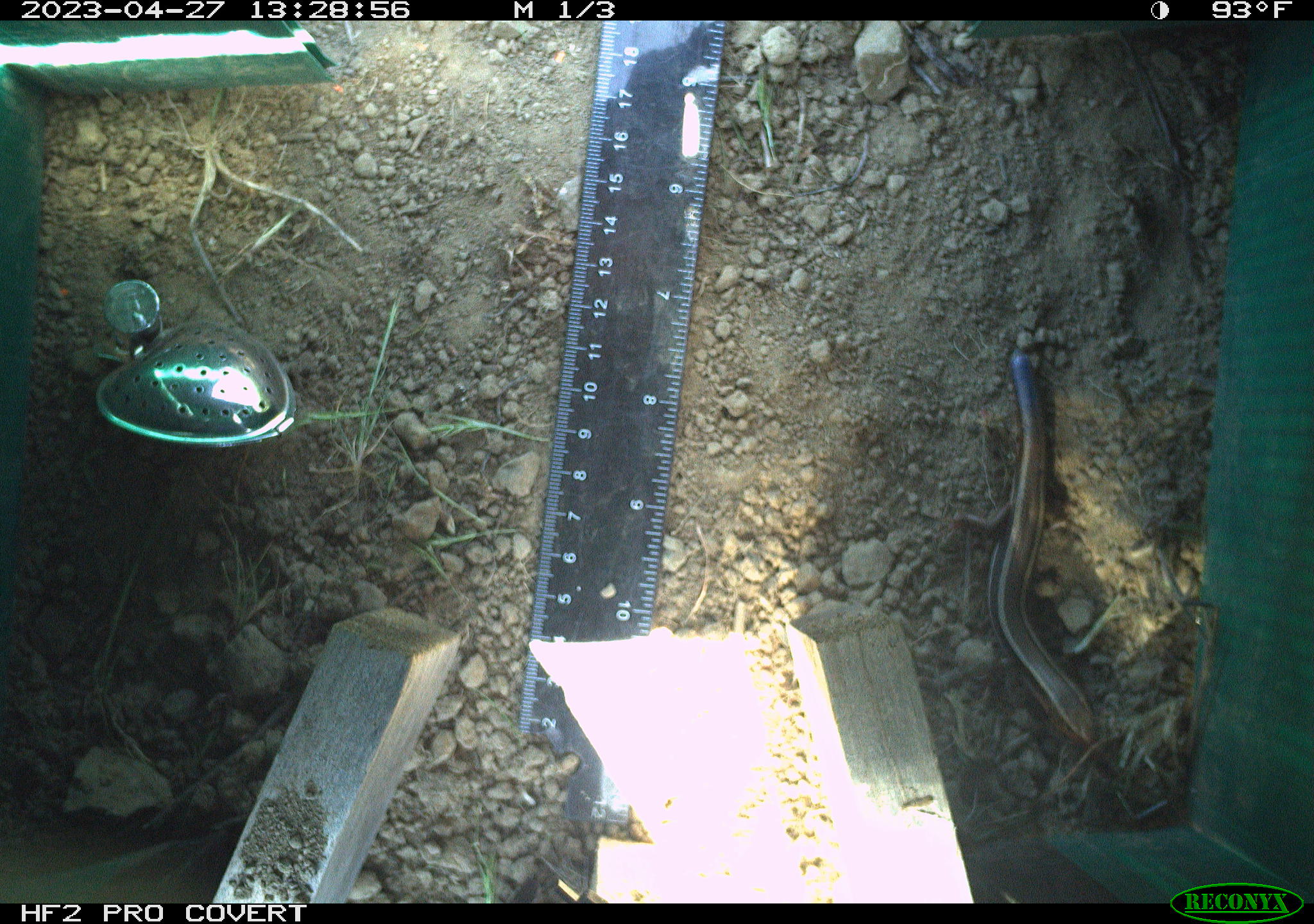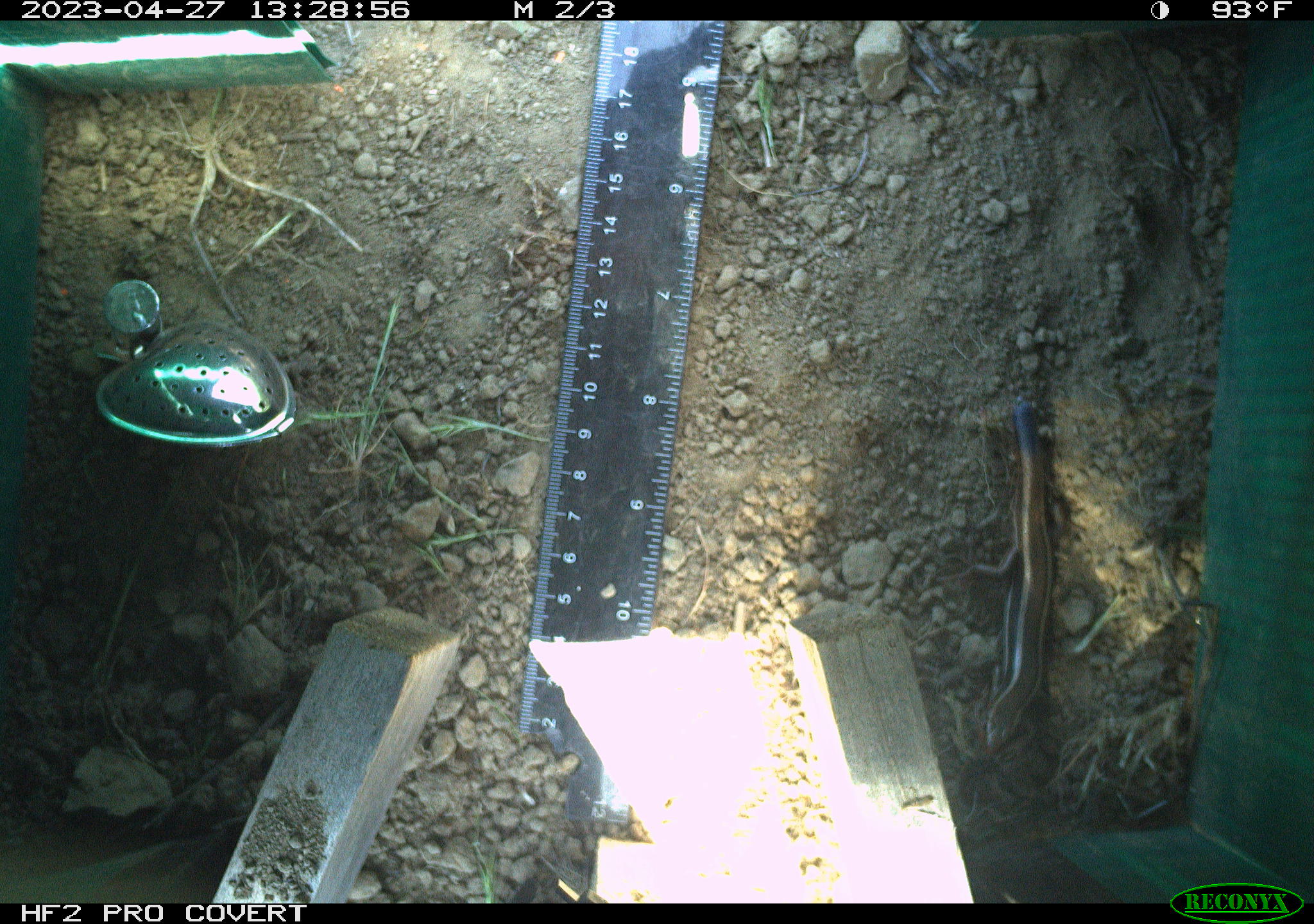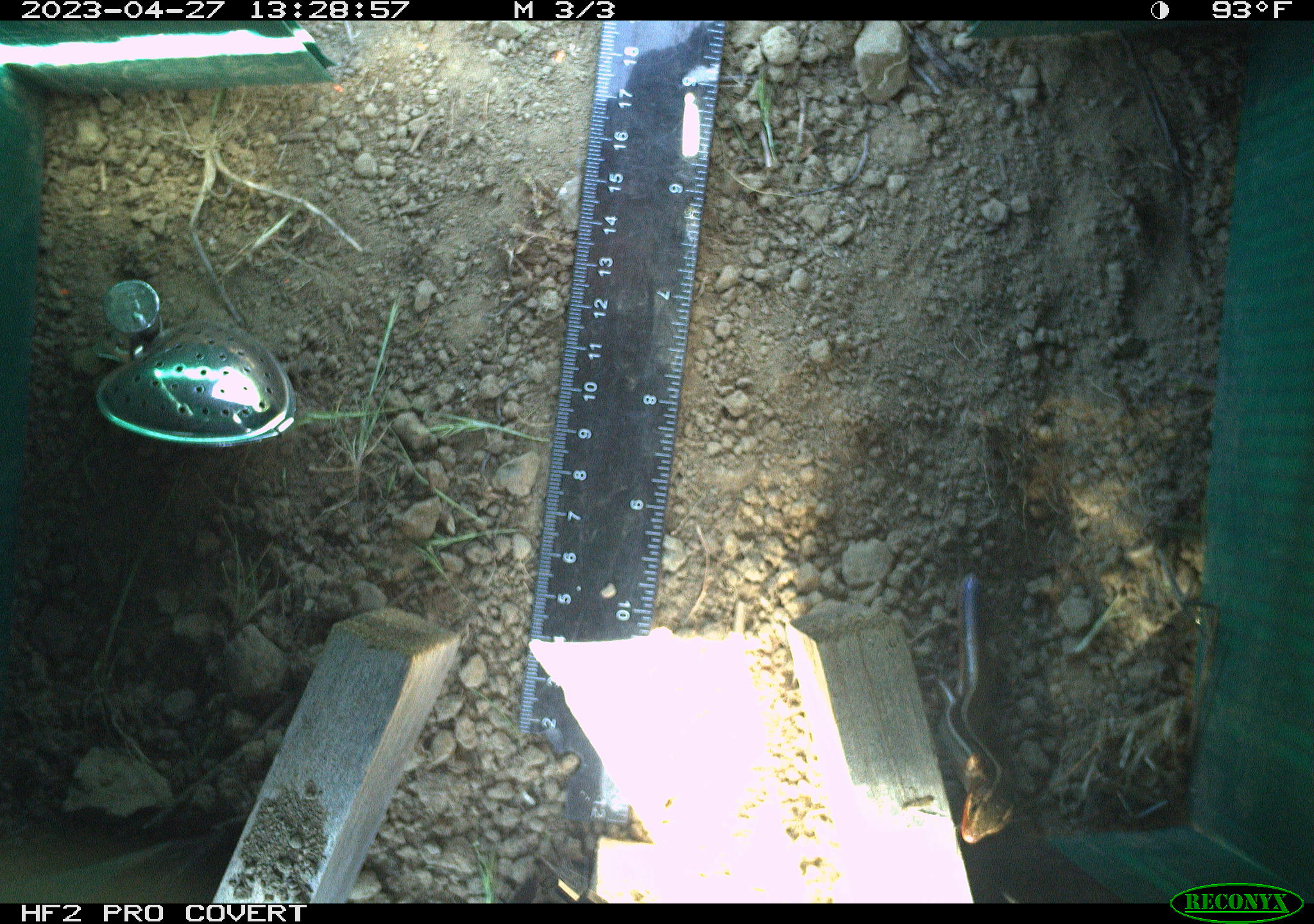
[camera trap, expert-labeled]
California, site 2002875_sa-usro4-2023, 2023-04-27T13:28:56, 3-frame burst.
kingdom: Animalia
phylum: Chordata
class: Reptilia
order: Squamata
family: Scincidae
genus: Plestiodon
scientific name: Plestiodon skiltonianus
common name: western skink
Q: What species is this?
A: Western skink (Plestiodon skiltonianus).